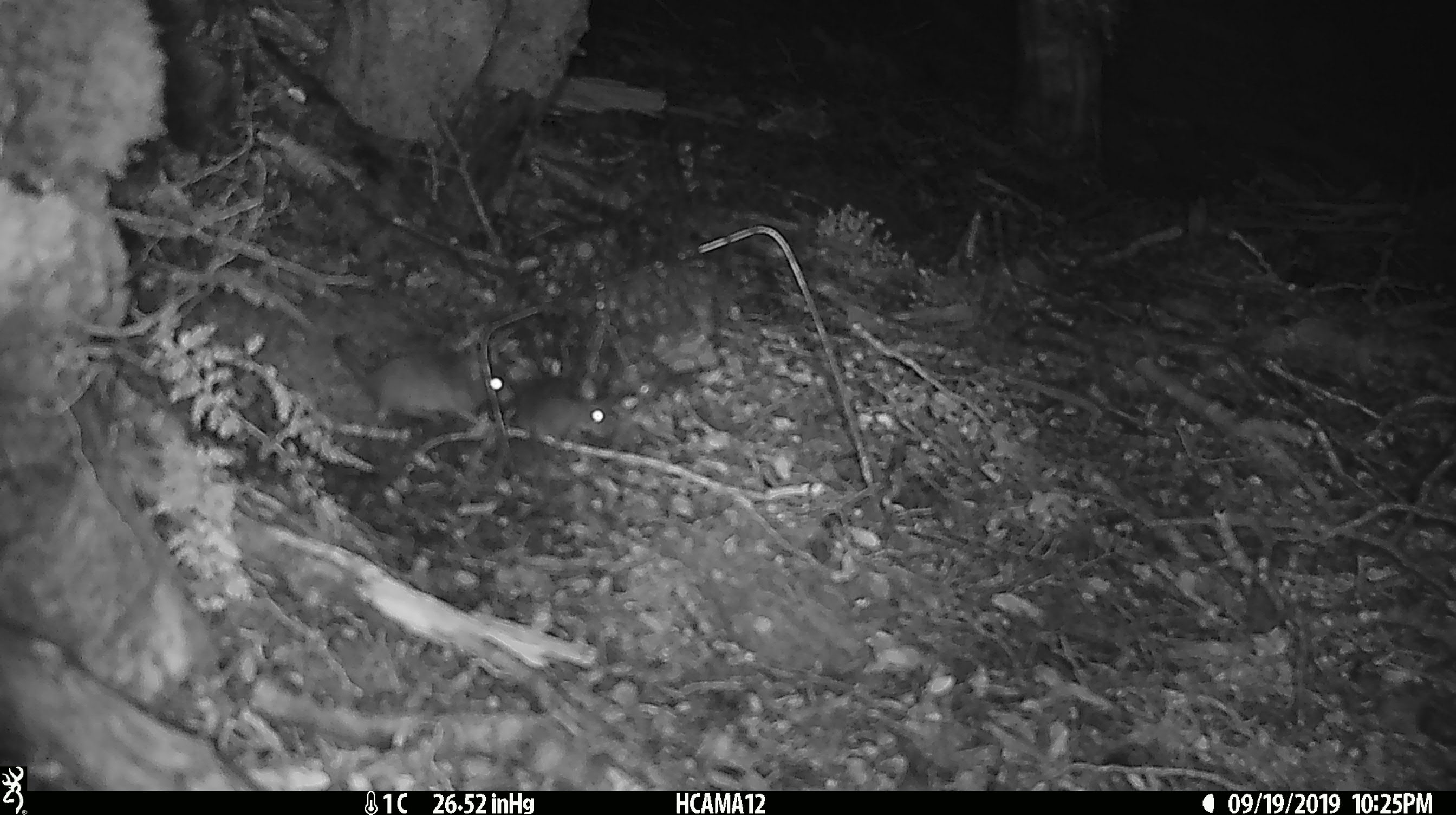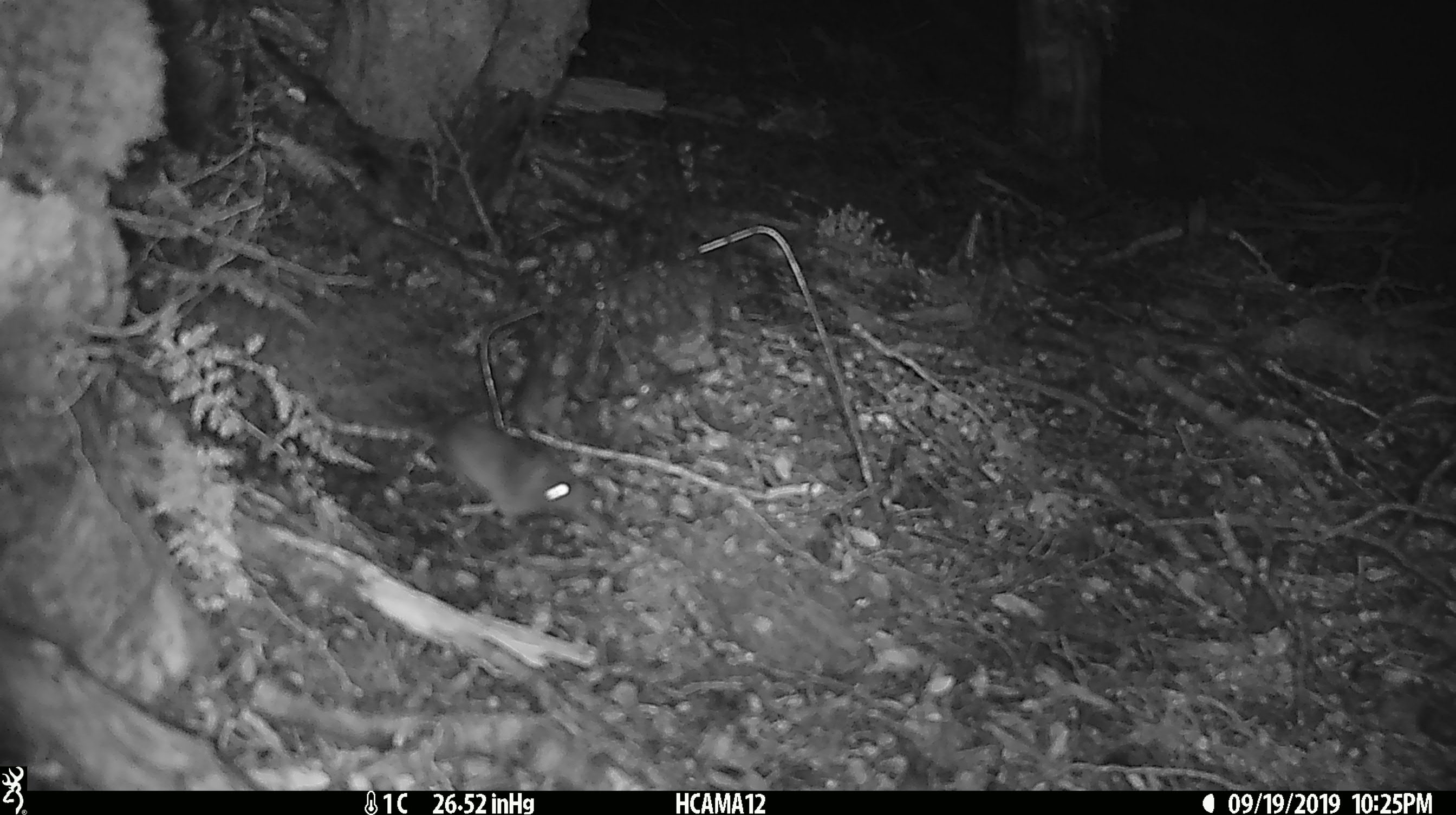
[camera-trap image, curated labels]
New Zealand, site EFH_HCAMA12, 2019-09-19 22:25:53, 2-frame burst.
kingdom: Animalia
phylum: Chordata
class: Mammalia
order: Rodentia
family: Muridae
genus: Mus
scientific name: Mus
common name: mouse